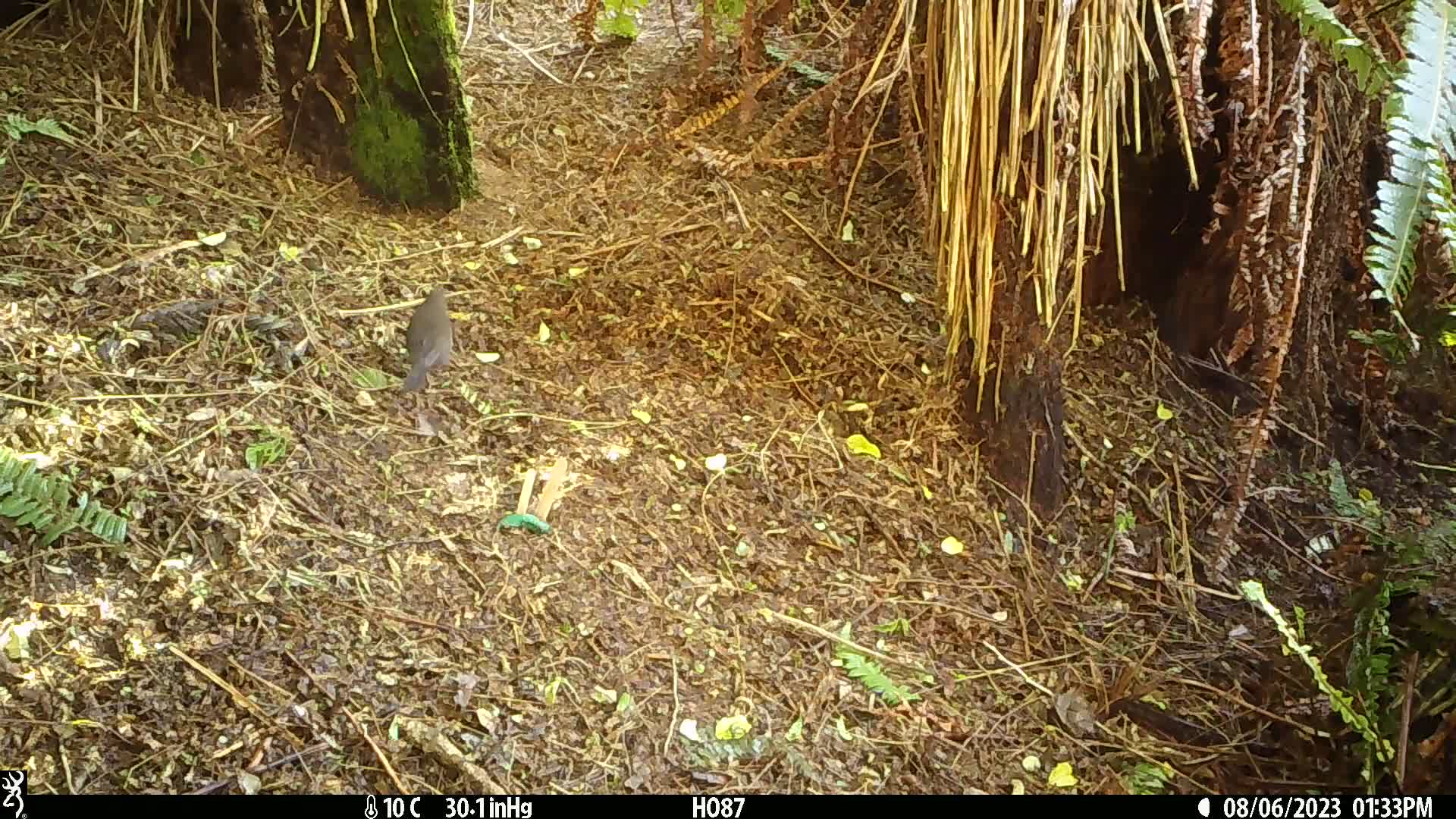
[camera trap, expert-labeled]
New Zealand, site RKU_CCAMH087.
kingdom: Animalia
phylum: Chordata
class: Aves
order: Passeriformes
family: Turdidae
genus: Turdus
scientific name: Turdus merula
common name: eurasian blackbird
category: blackbird